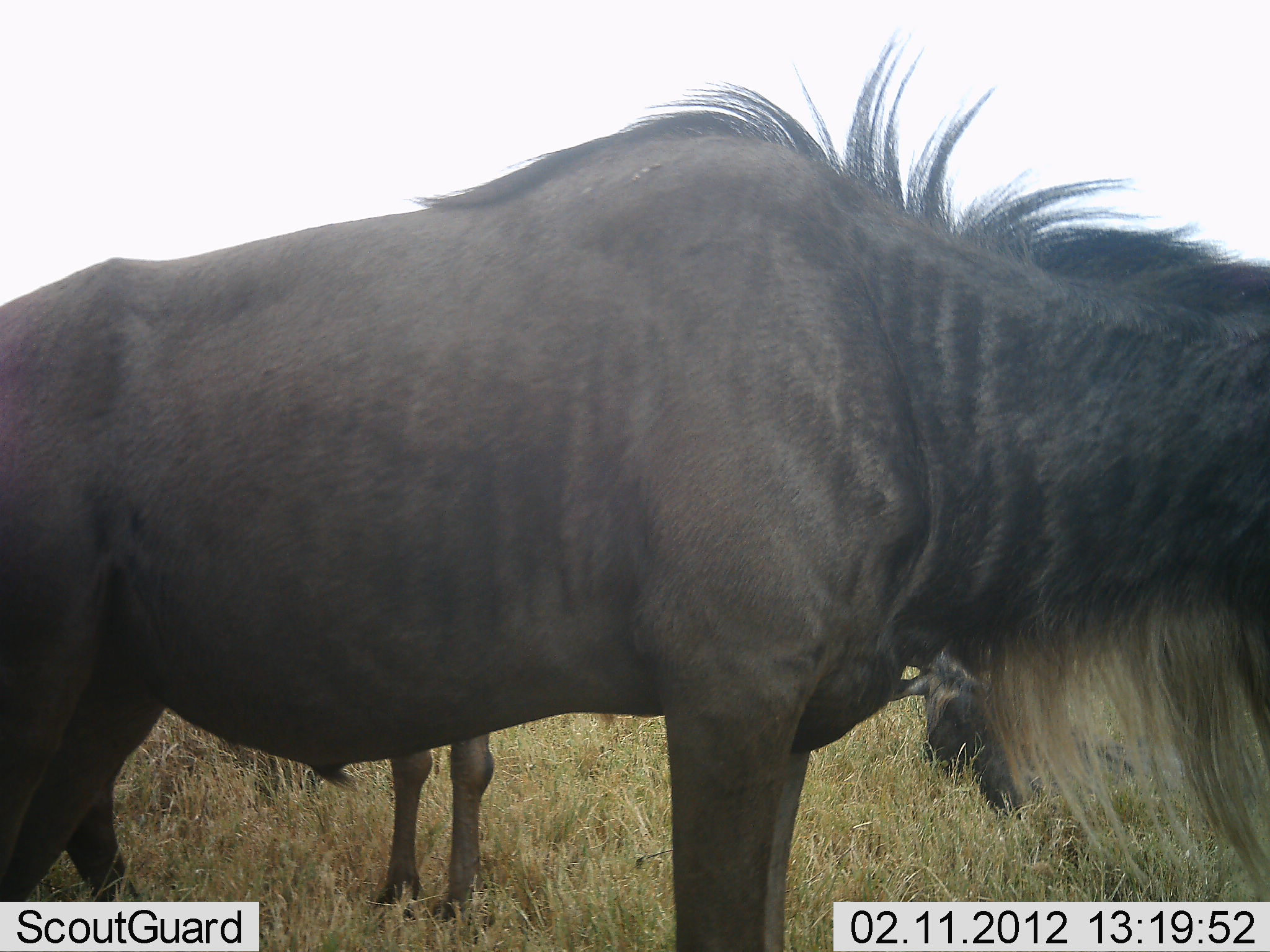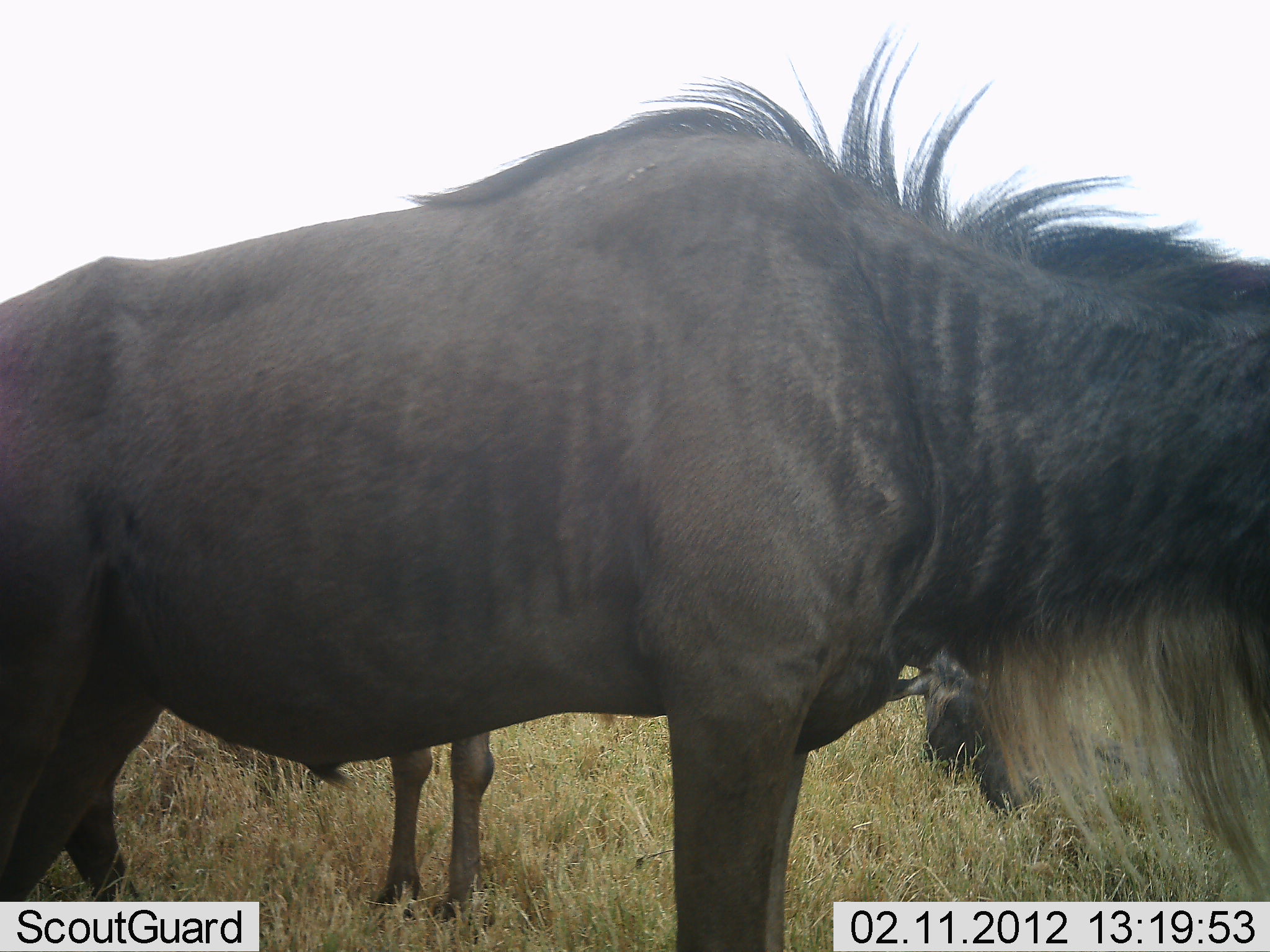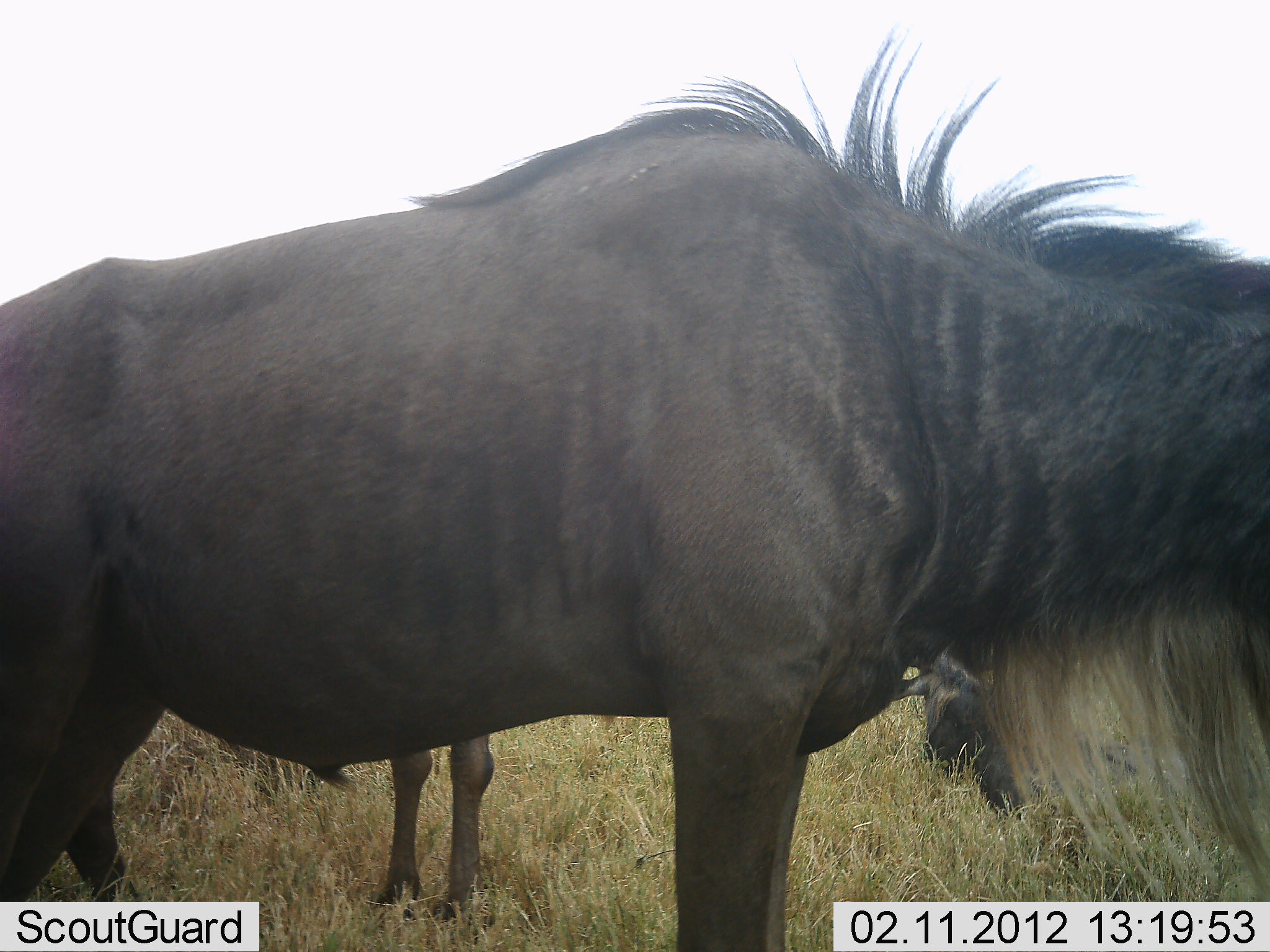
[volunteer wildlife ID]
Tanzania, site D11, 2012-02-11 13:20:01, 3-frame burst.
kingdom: Animalia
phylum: Chordata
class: Mammalia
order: Artiodactyla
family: Bovidae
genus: Connochaetes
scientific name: Connochaetes taurinus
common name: blue wildebeest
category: wildebeest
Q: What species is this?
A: Wildebeest (blue wildebeest) (Connochaetes taurinus).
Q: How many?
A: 3.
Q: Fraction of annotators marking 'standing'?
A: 95%.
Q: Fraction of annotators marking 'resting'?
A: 59%.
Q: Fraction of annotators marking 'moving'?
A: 0%.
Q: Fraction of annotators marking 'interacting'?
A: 0%.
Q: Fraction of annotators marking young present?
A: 9%.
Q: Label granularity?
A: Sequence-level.